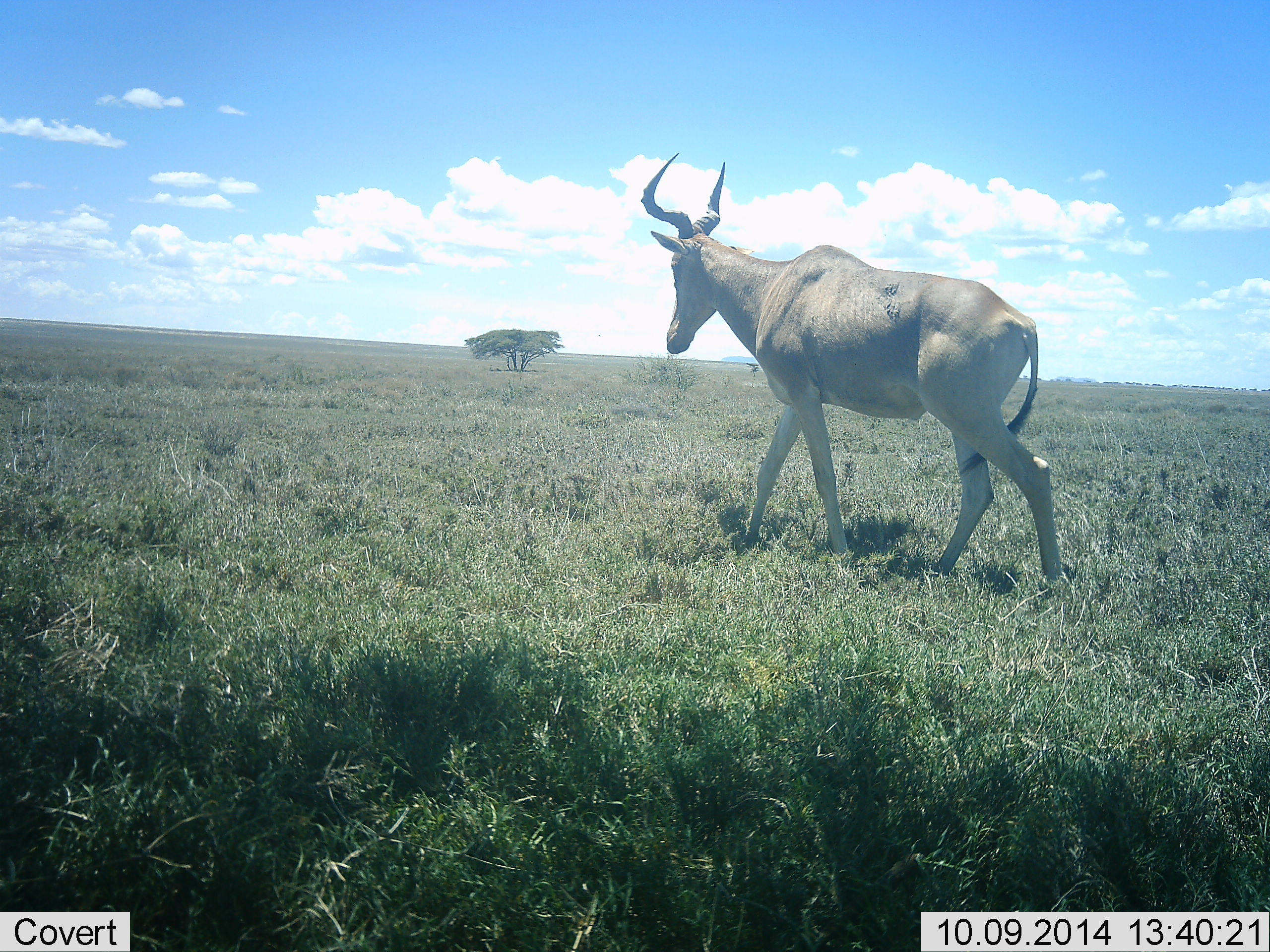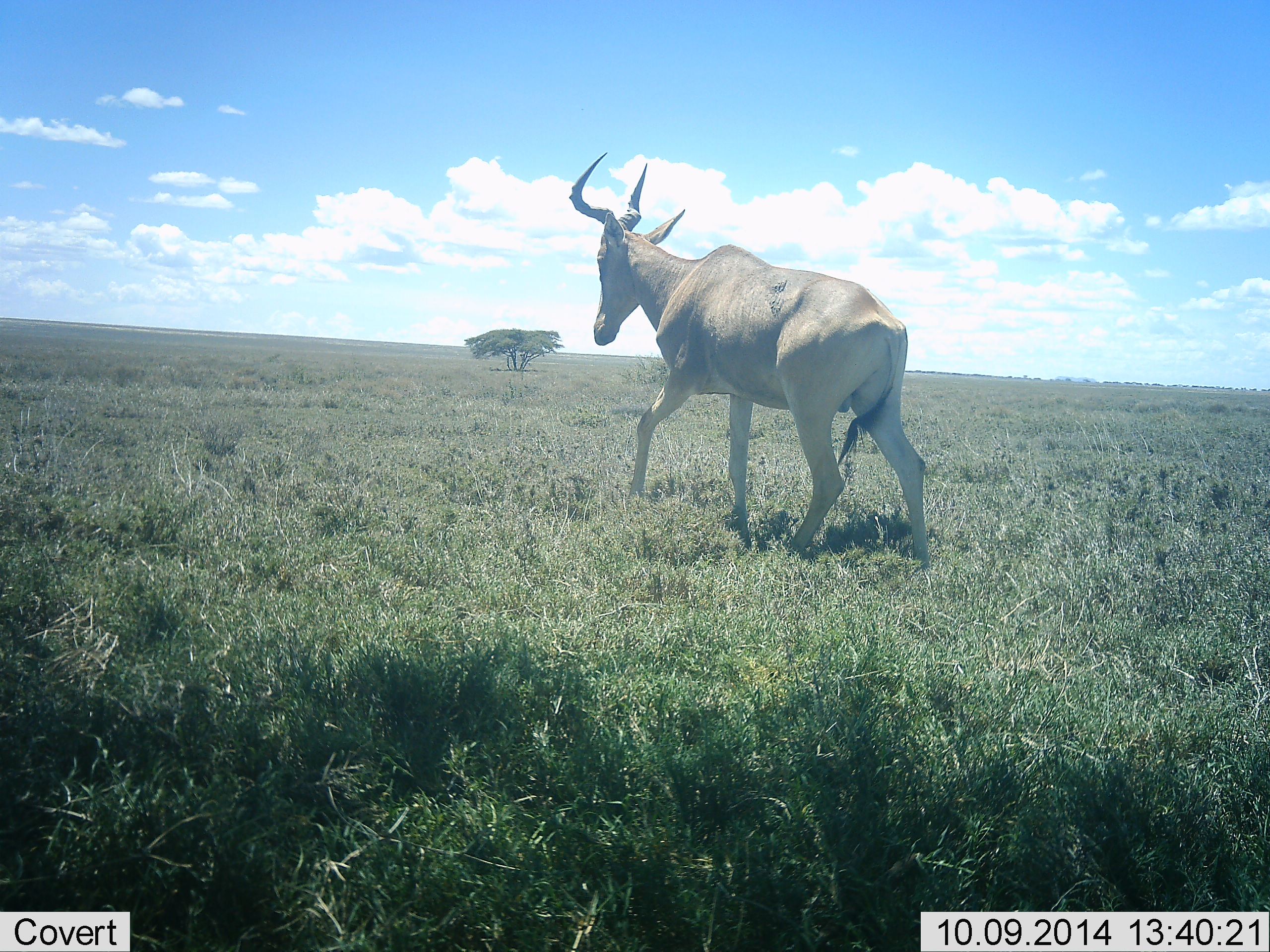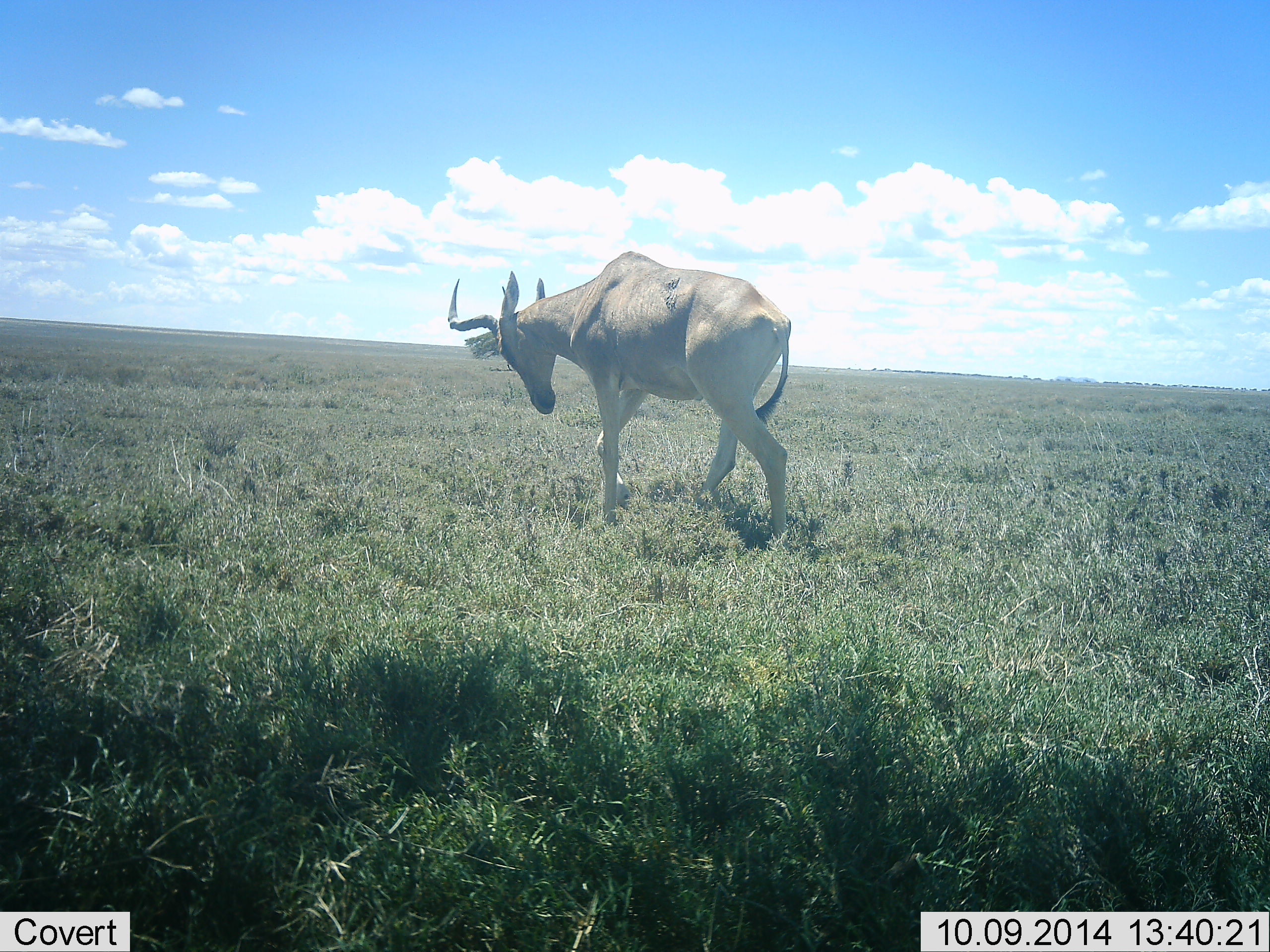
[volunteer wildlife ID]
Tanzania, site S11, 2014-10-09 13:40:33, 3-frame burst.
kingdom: Animalia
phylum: Chordata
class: Mammalia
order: Artiodactyla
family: Bovidae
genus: Alcelaphus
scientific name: Alcelaphus buselaphus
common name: hartebeest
Hartebeest (Alcelaphus buselaphus), count 1. Behavior (volunteer vote fractions): standing 0%, resting 0%, moving 100%, interacting 10%. Young present (vote fraction): 0%. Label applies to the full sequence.